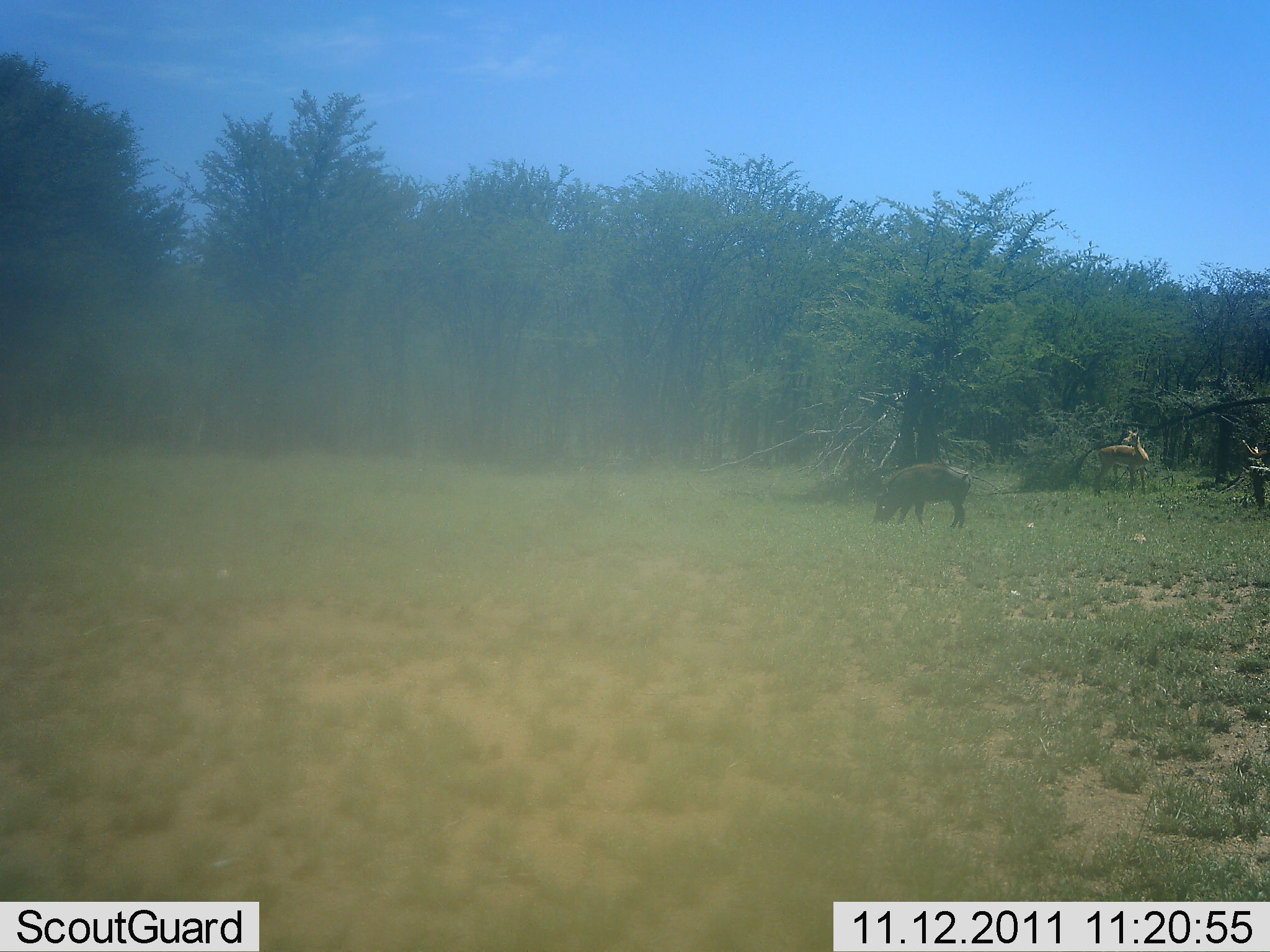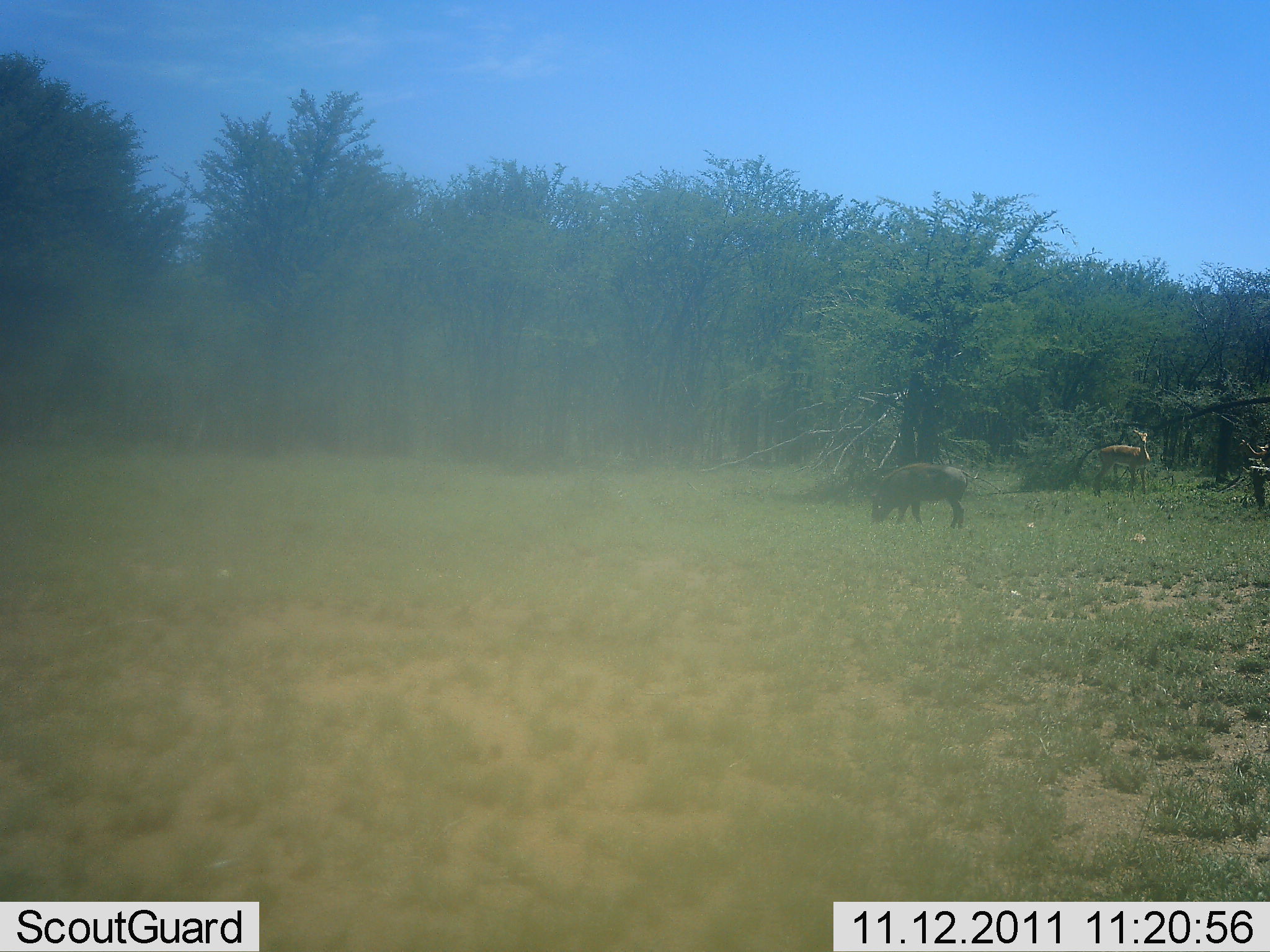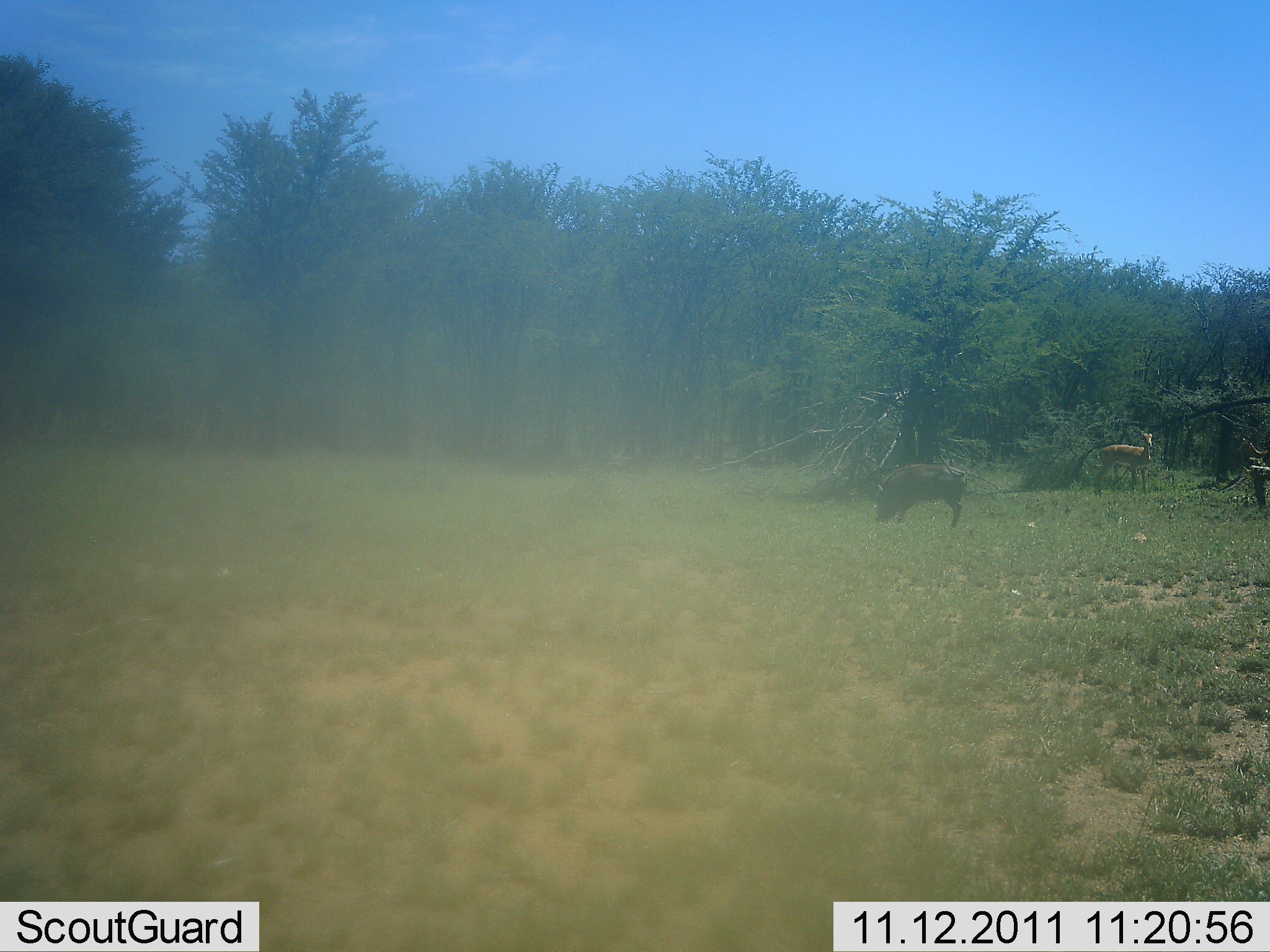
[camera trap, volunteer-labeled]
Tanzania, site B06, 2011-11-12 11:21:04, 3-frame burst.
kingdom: Animalia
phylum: Chordata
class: Mammalia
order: Artiodactyla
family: Bovidae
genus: Nanger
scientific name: Nanger granti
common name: grant's gazelle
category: gazellegrants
Gazellegrants (grant's gazelle) (Nanger granti), count 2. Behavior (volunteer vote fractions): standing 88%, resting 0%, moving 0%, interacting 0%. Young present (vote fraction): 0%. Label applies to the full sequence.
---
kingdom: Animalia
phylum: Chordata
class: Mammalia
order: Artiodactyla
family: Suidae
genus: Phacochoerus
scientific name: Phacochoerus africanus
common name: warthog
Warthog (Phacochoerus africanus), count 1. Behavior (volunteer vote fractions): standing 29%, resting 0%, moving 0%, interacting 0%. Young present (vote fraction): 0%. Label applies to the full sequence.